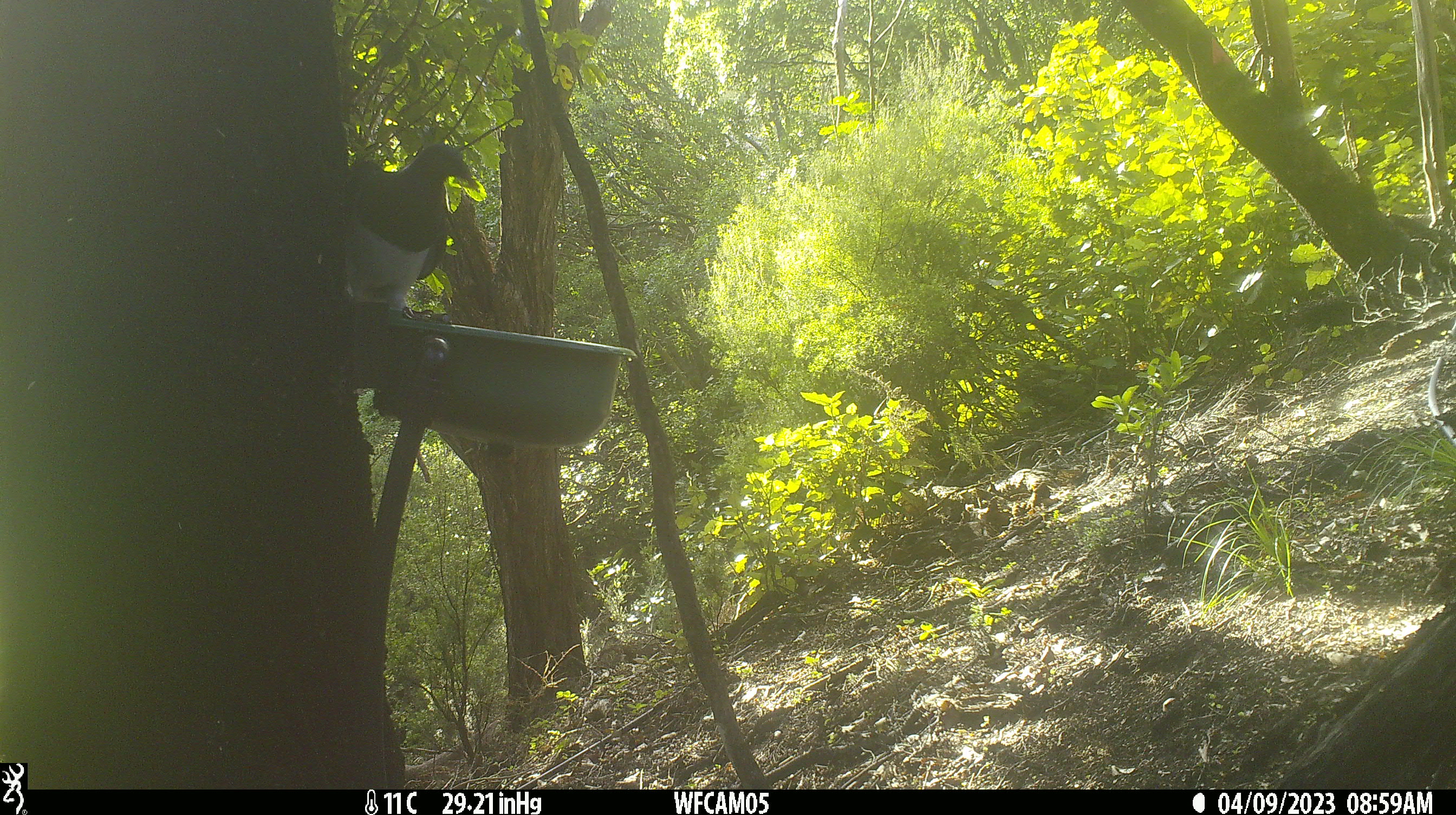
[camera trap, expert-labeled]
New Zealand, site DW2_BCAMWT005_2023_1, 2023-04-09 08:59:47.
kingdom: Animalia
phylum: Chordata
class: Aves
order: Columbiformes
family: Columbidae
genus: Hemiphaga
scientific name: Hemiphaga novaeseelandiae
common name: new zealand pigeon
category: kereru